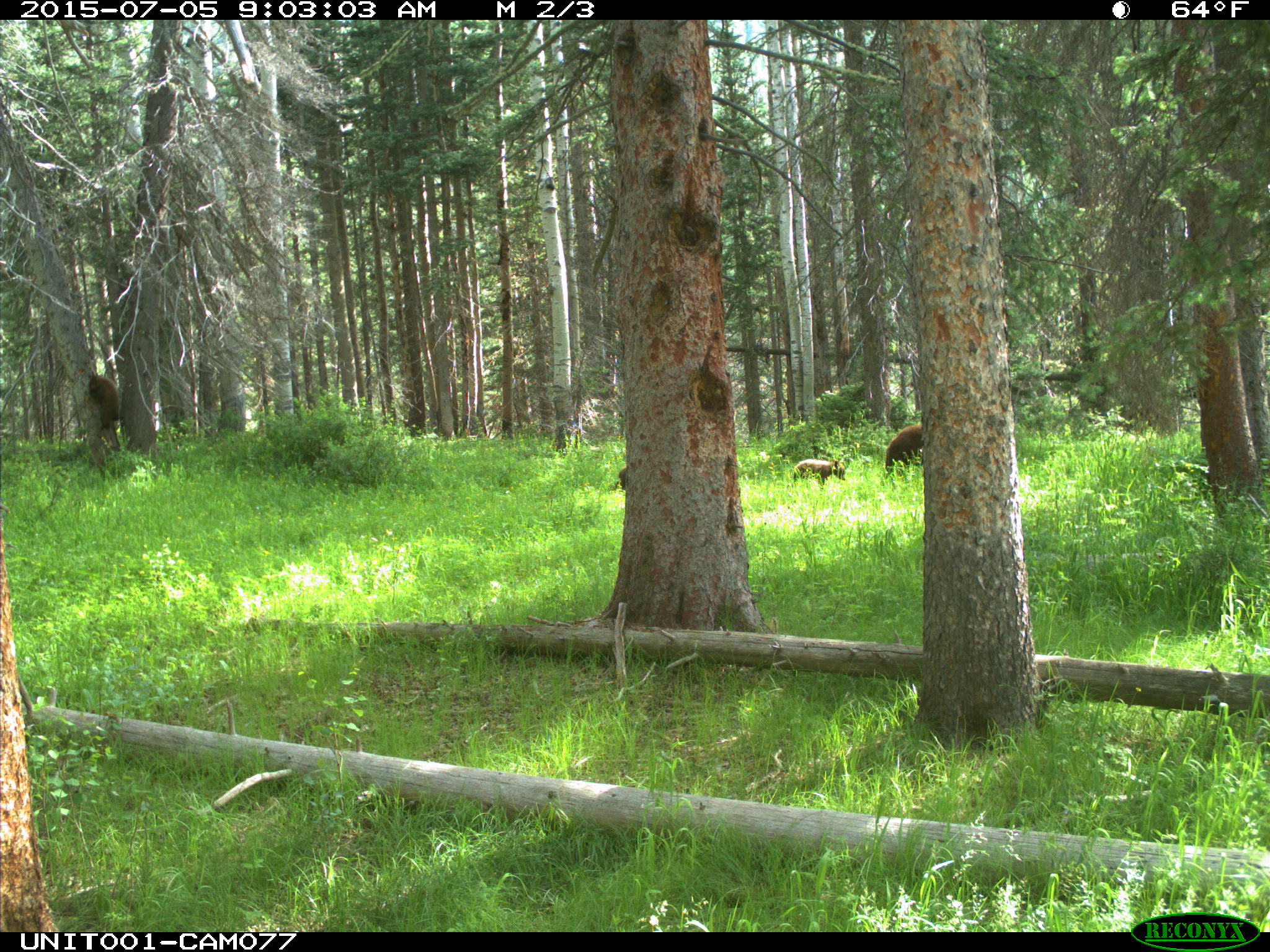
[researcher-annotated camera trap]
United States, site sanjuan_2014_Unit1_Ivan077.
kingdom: Animalia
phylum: Chordata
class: Mammalia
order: Carnivora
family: Ursidae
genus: Ursus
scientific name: Ursus americanus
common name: american black bear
Ursus americanus (american black bear).